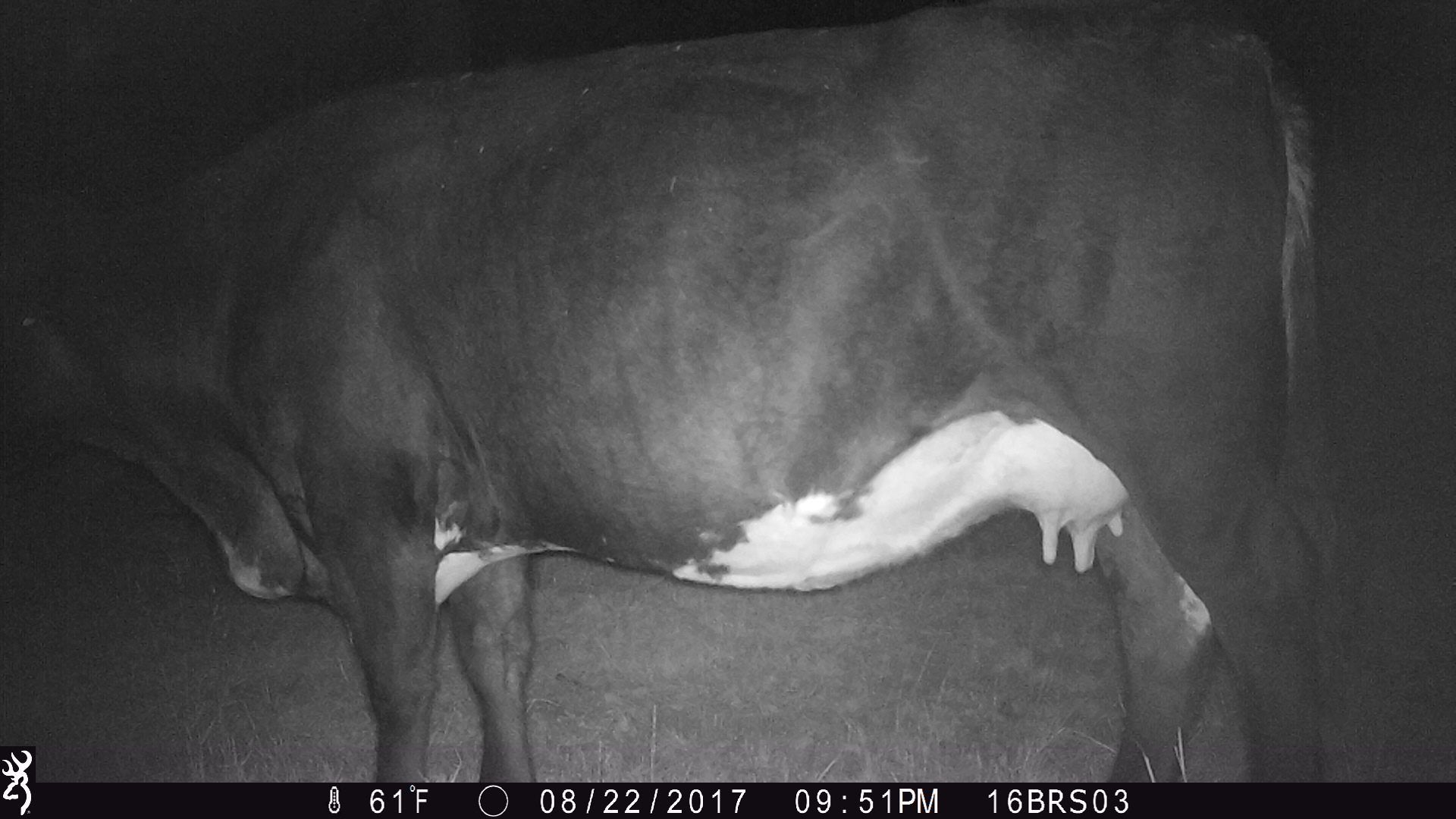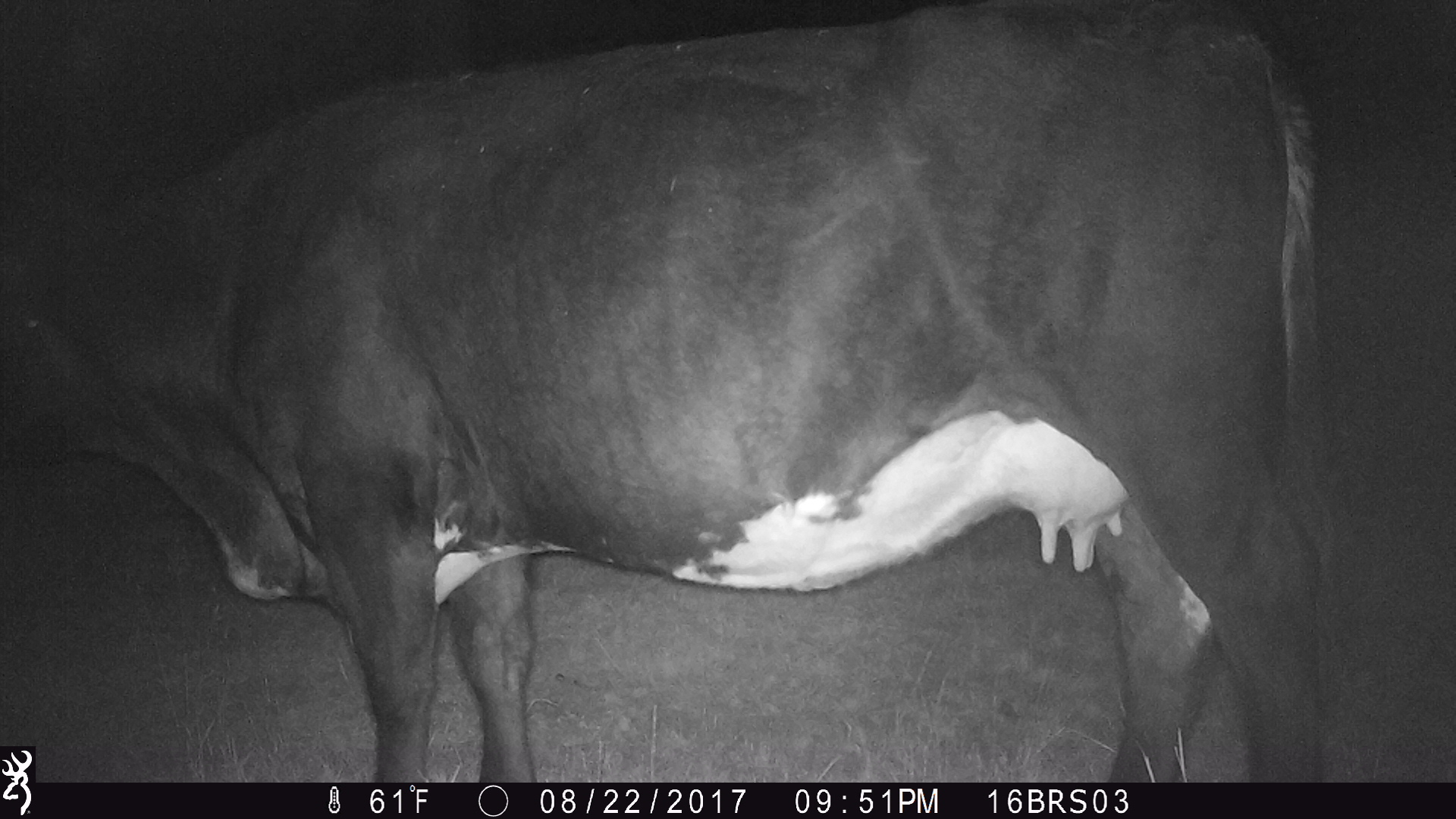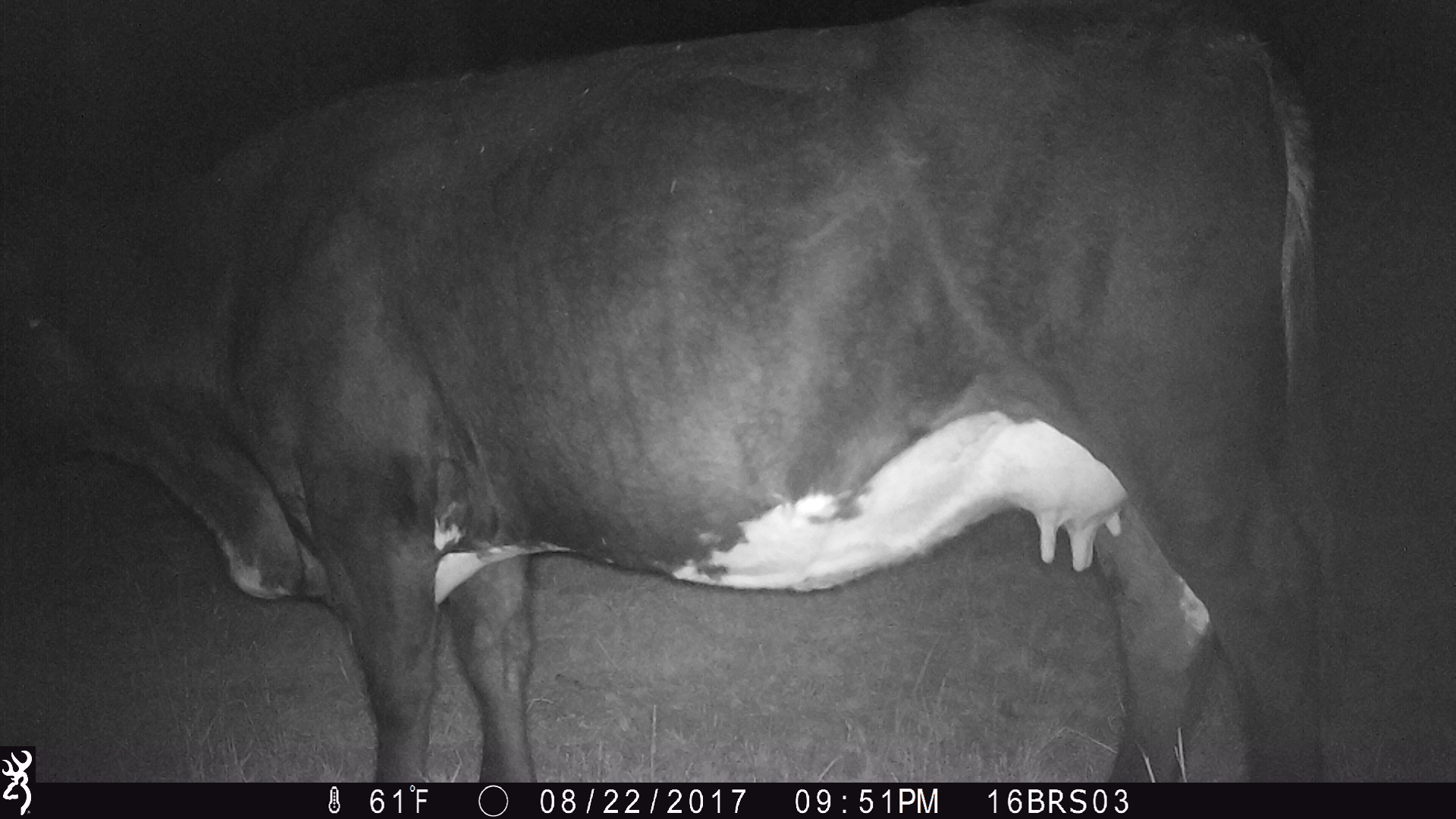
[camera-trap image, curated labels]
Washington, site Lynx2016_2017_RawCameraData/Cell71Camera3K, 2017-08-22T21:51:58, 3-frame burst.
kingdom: Animalia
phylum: Chordata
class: Mammalia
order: Artiodactyla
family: Bovidae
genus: Bos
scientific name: Bos taurus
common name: domestic cattle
Domestic cattle (Bos taurus). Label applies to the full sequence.